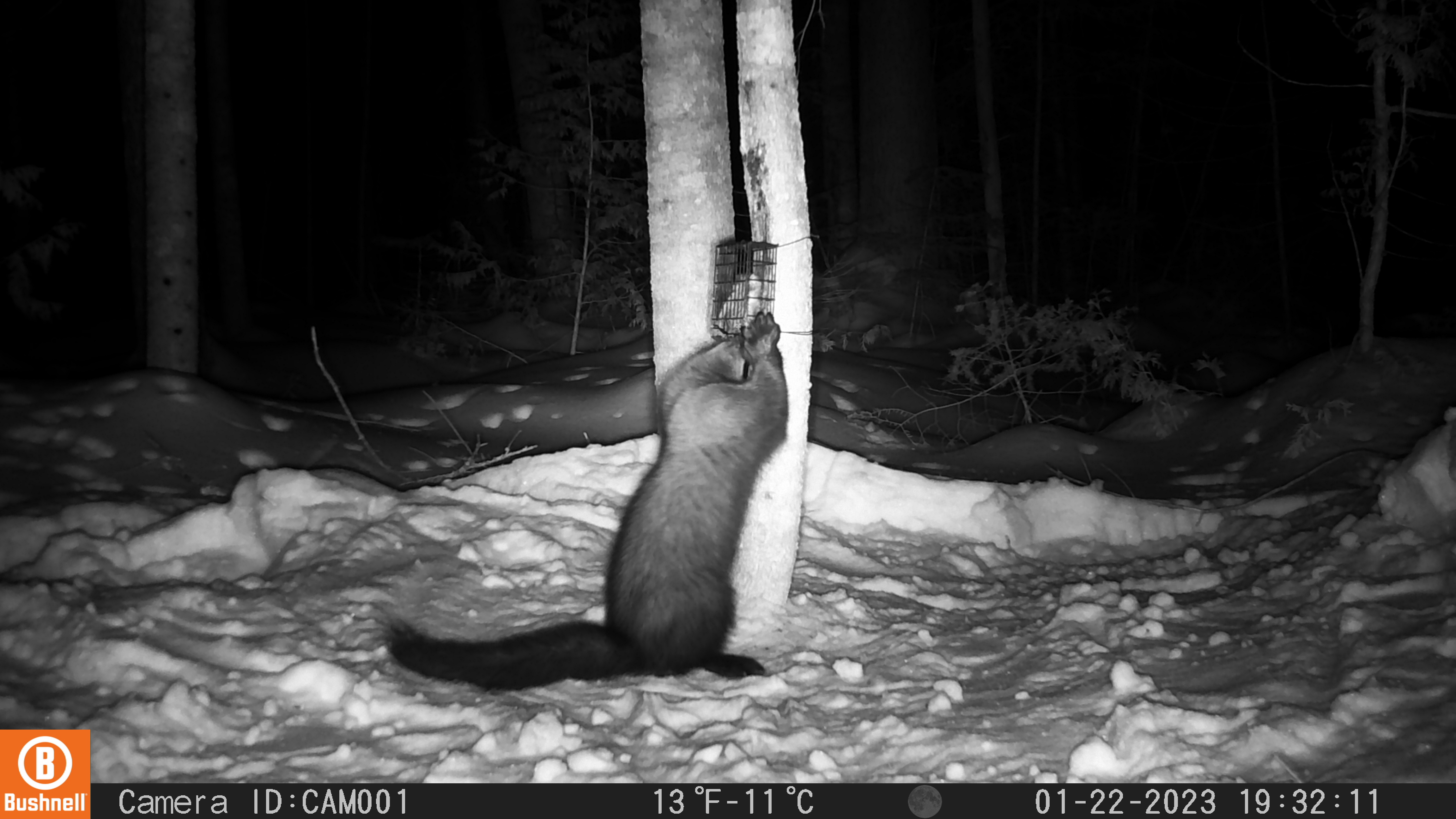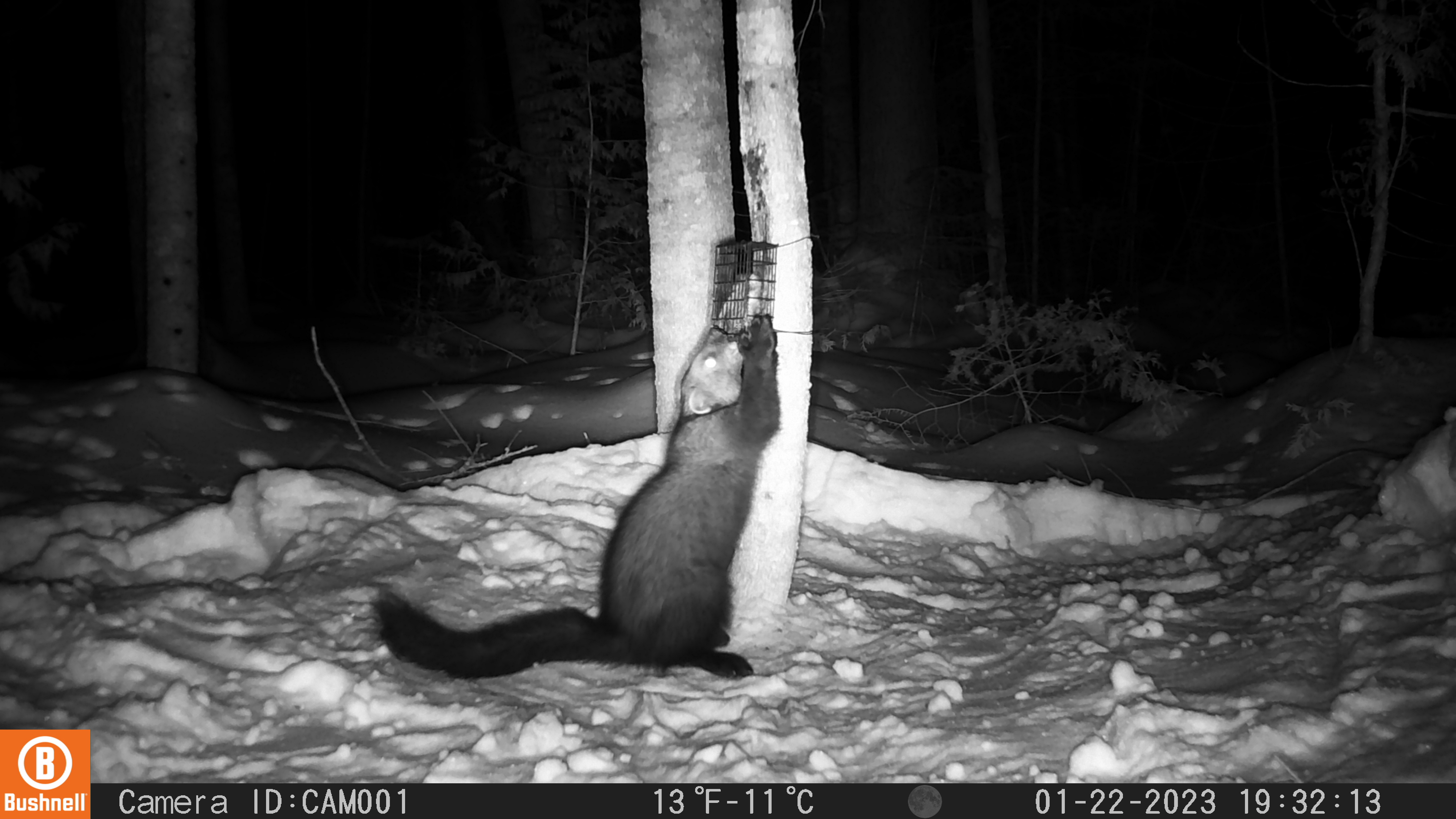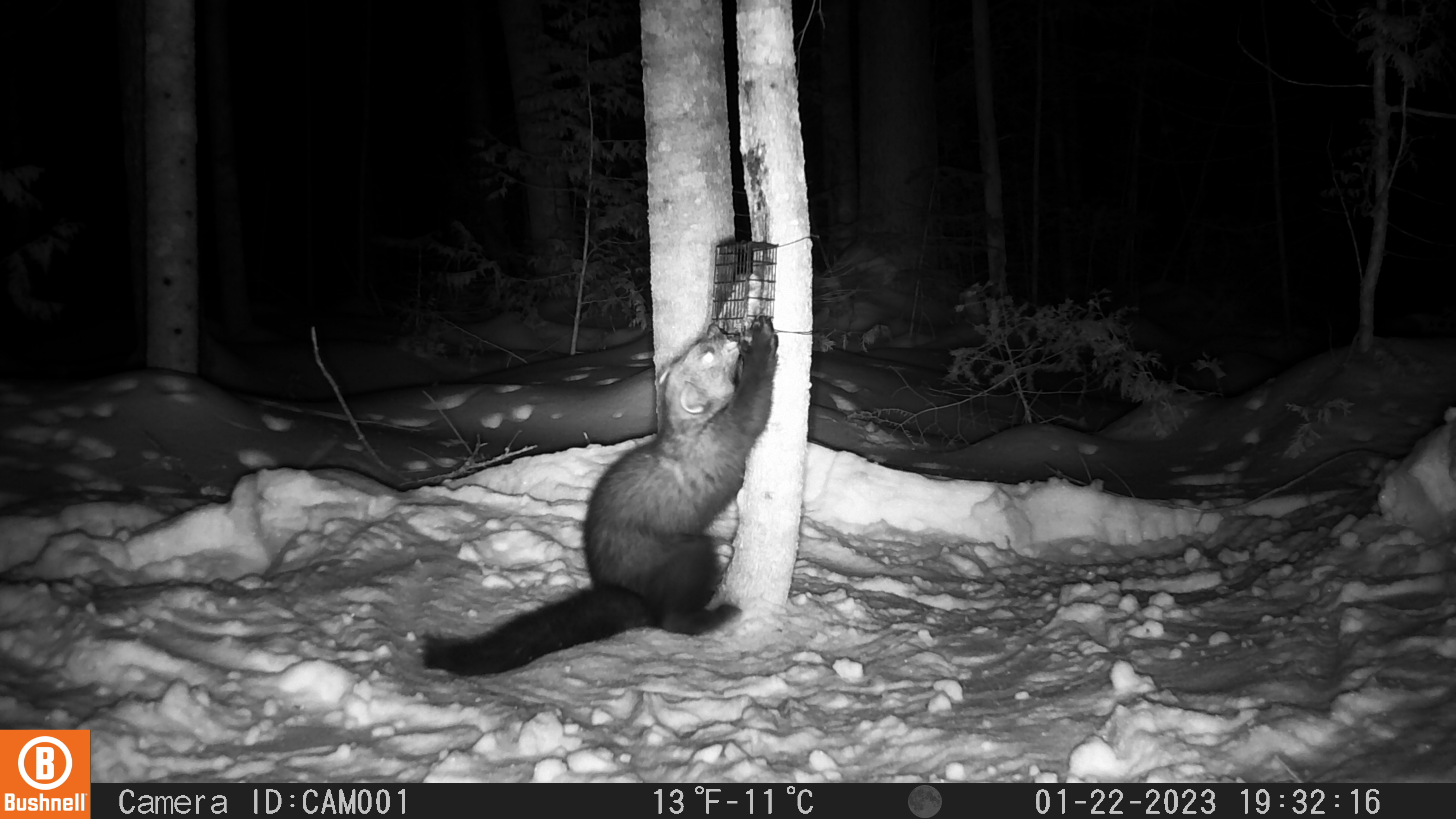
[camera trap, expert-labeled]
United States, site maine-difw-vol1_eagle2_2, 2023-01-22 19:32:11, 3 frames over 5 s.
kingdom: Animalia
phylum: Chordata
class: Mammalia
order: Carnivora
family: Mustelidae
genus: Pekania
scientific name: Pekania pennanti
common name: fisher